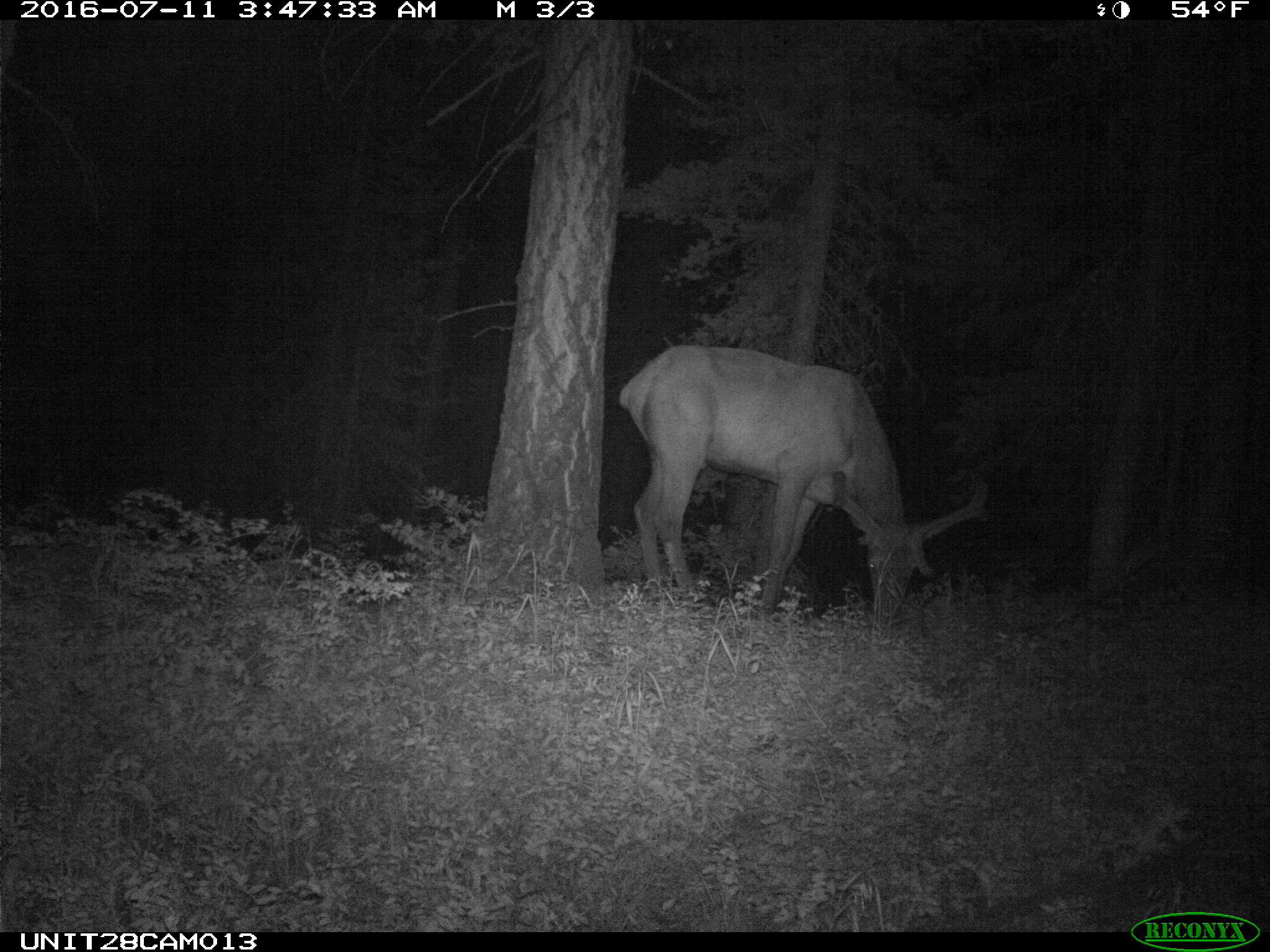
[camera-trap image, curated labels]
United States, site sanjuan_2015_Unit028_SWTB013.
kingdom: Animalia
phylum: Chordata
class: Mammalia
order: Artiodactyla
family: Cervidae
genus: Cervus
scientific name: Cervus elaphus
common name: red deer